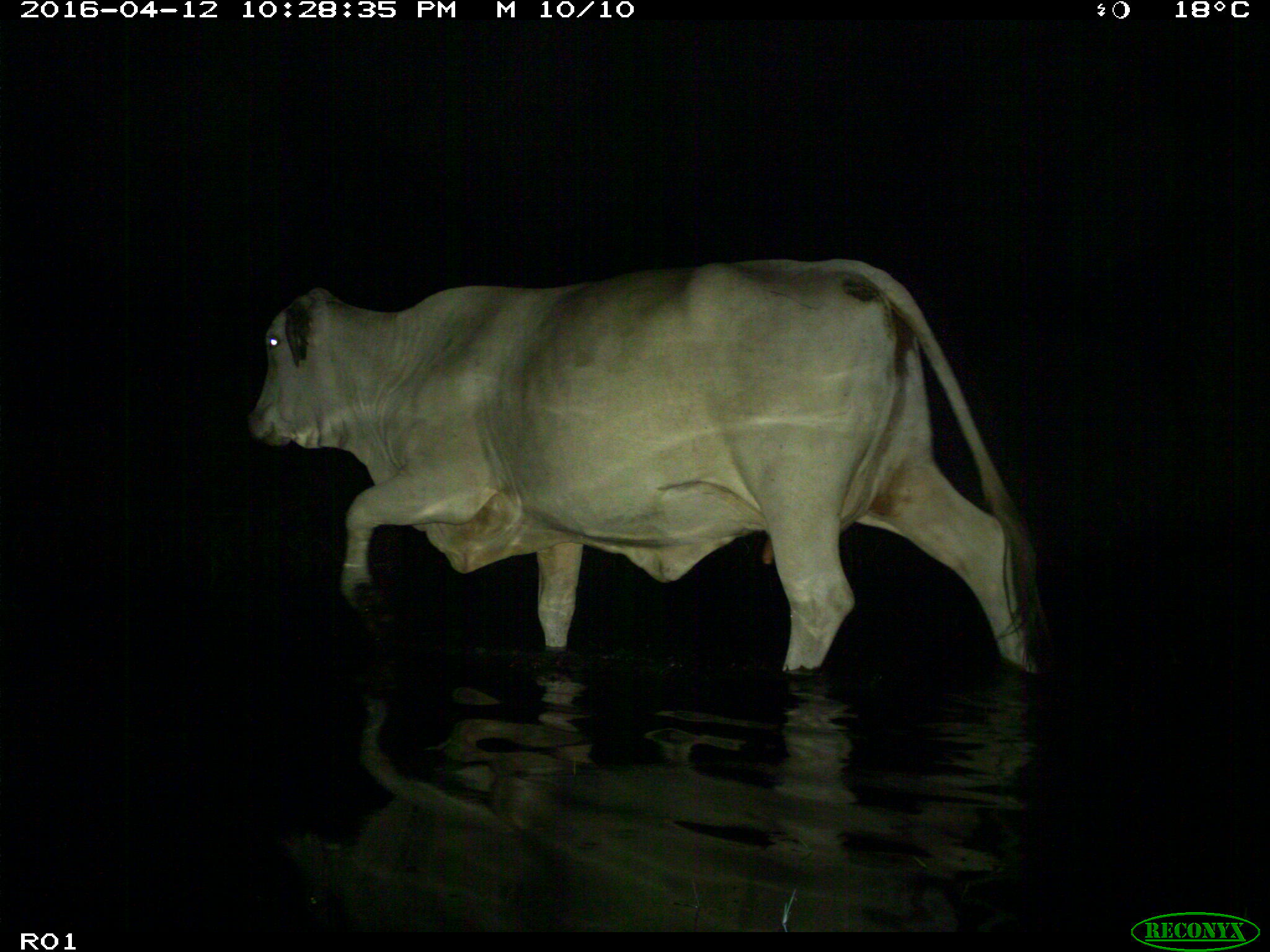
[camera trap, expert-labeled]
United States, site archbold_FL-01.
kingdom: Animalia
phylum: Chordata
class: Mammalia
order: Artiodactyla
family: Bovidae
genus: Bos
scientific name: Bos taurus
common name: domestic cow